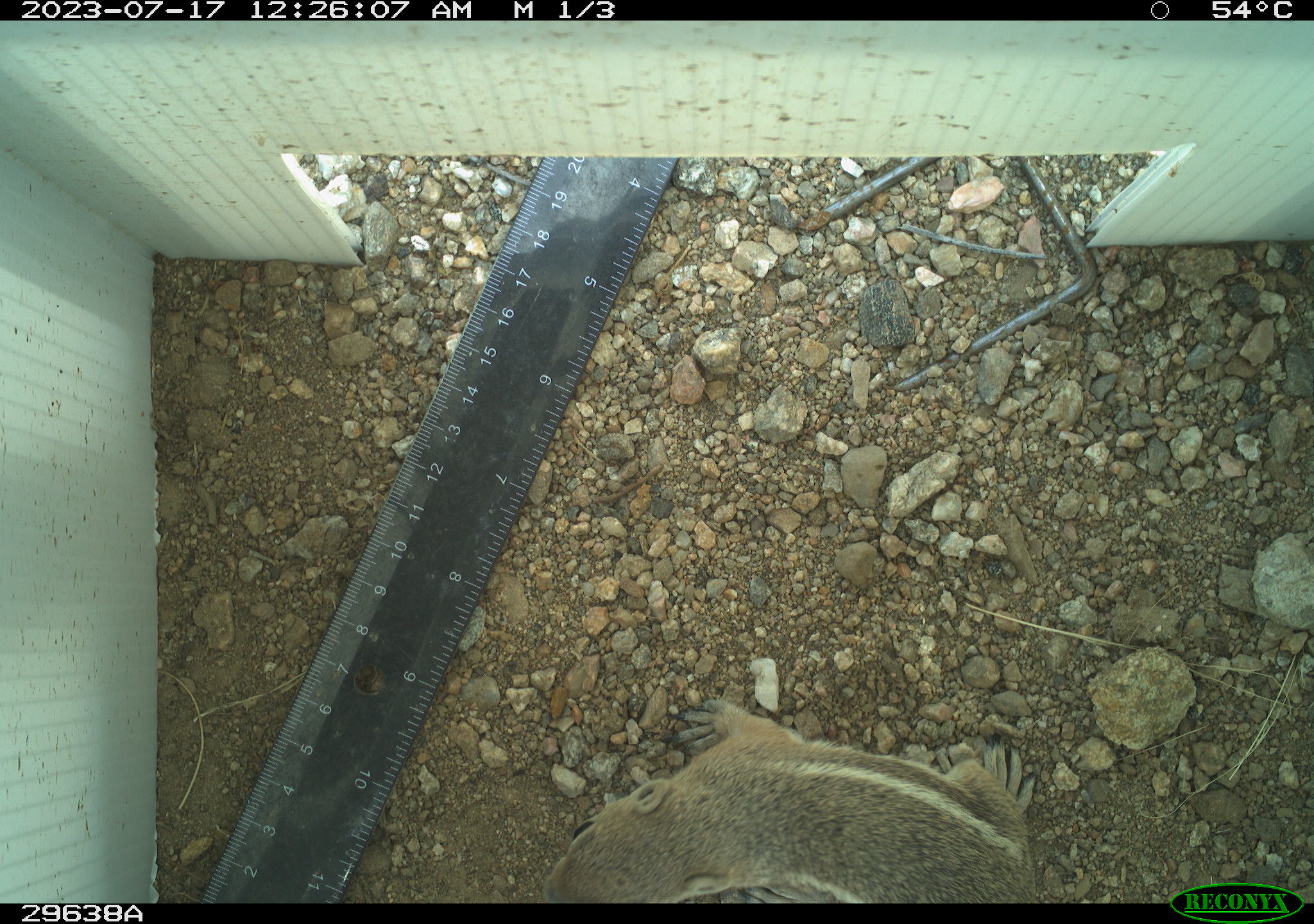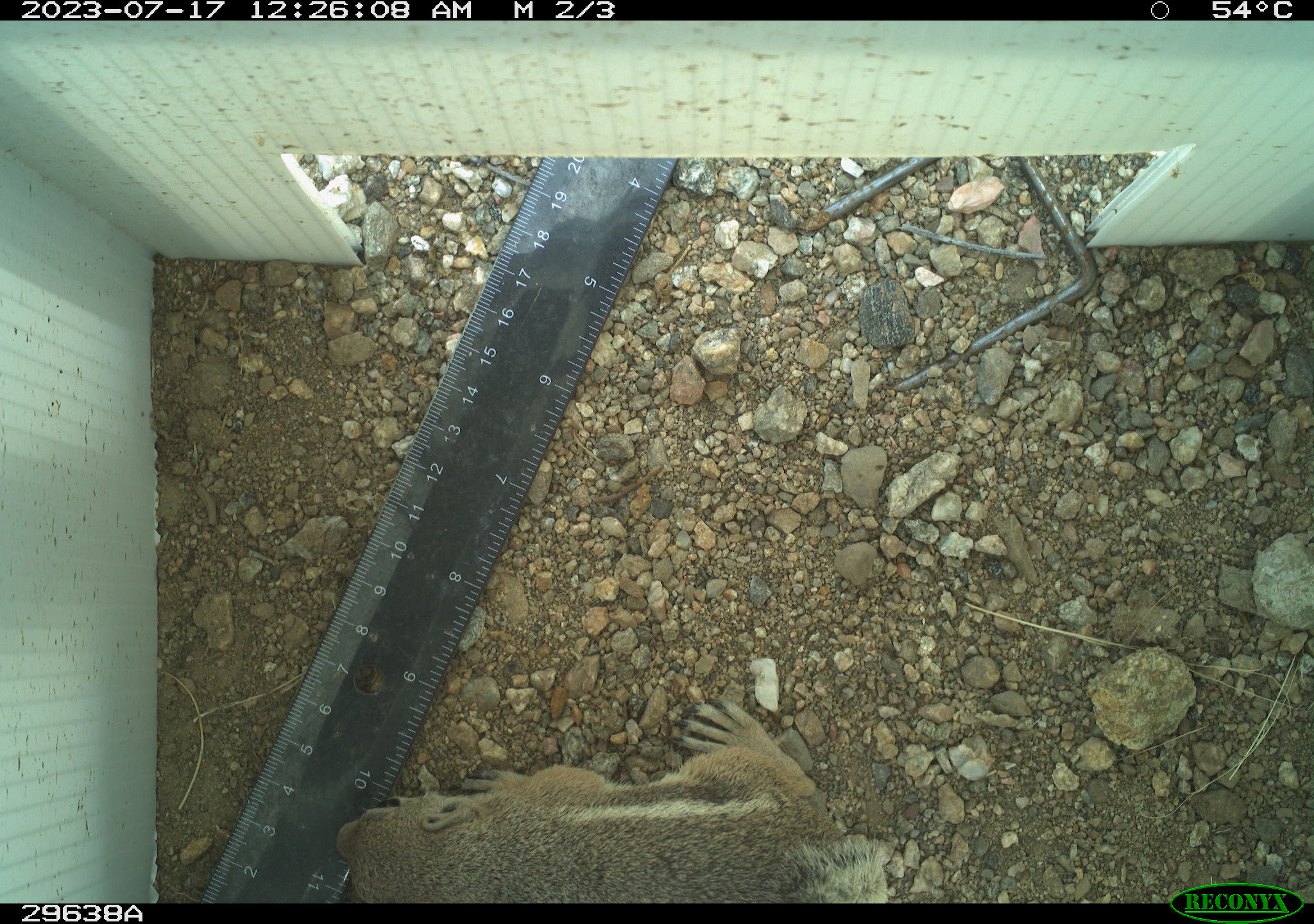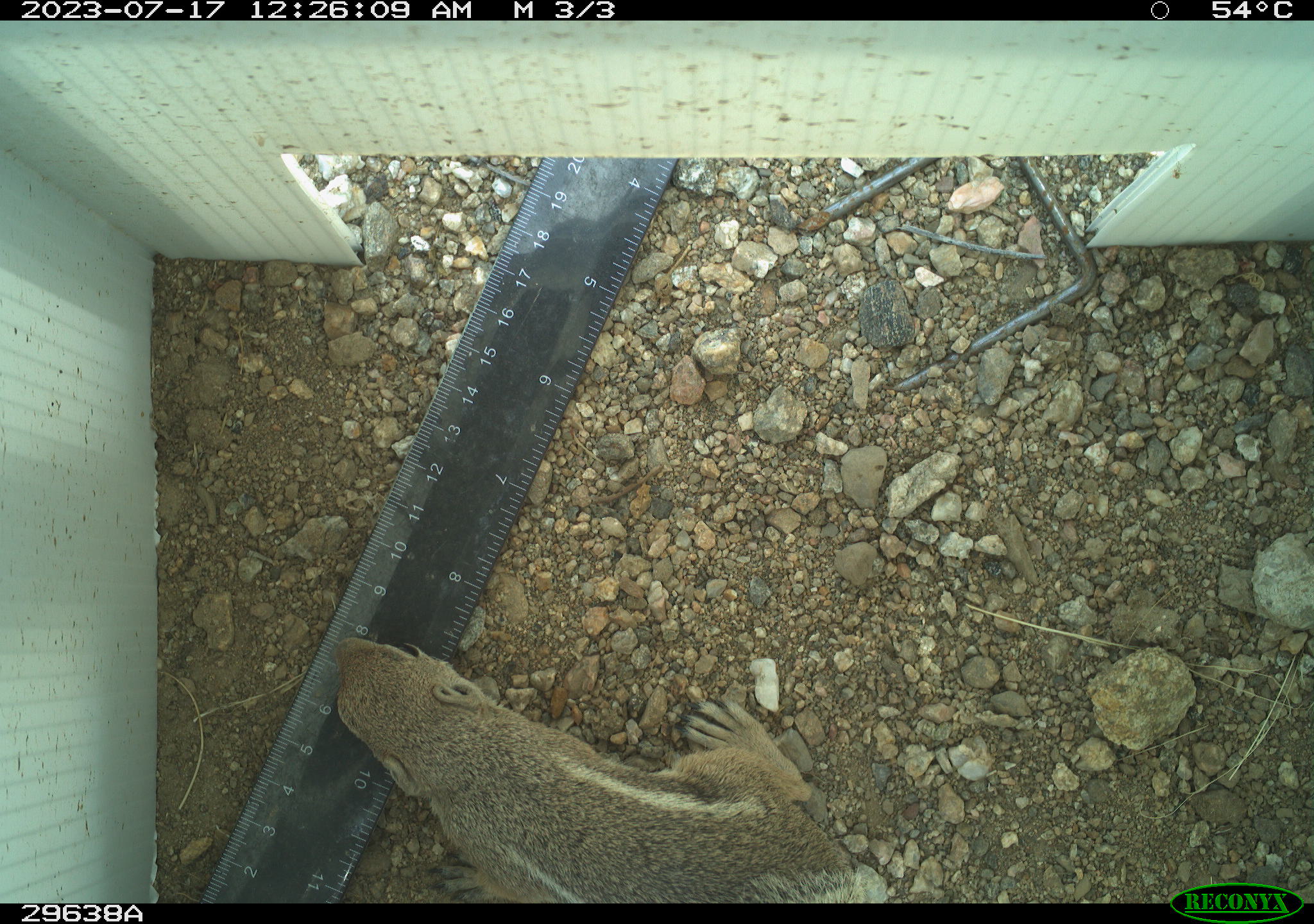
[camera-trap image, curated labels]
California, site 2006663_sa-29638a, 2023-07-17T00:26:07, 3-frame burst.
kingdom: Animalia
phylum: Chordata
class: Mammalia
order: Rodentia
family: Sciuridae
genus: Ammospermophilus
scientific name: Ammospermophilus leucurus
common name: white-tailed antelope squirrel